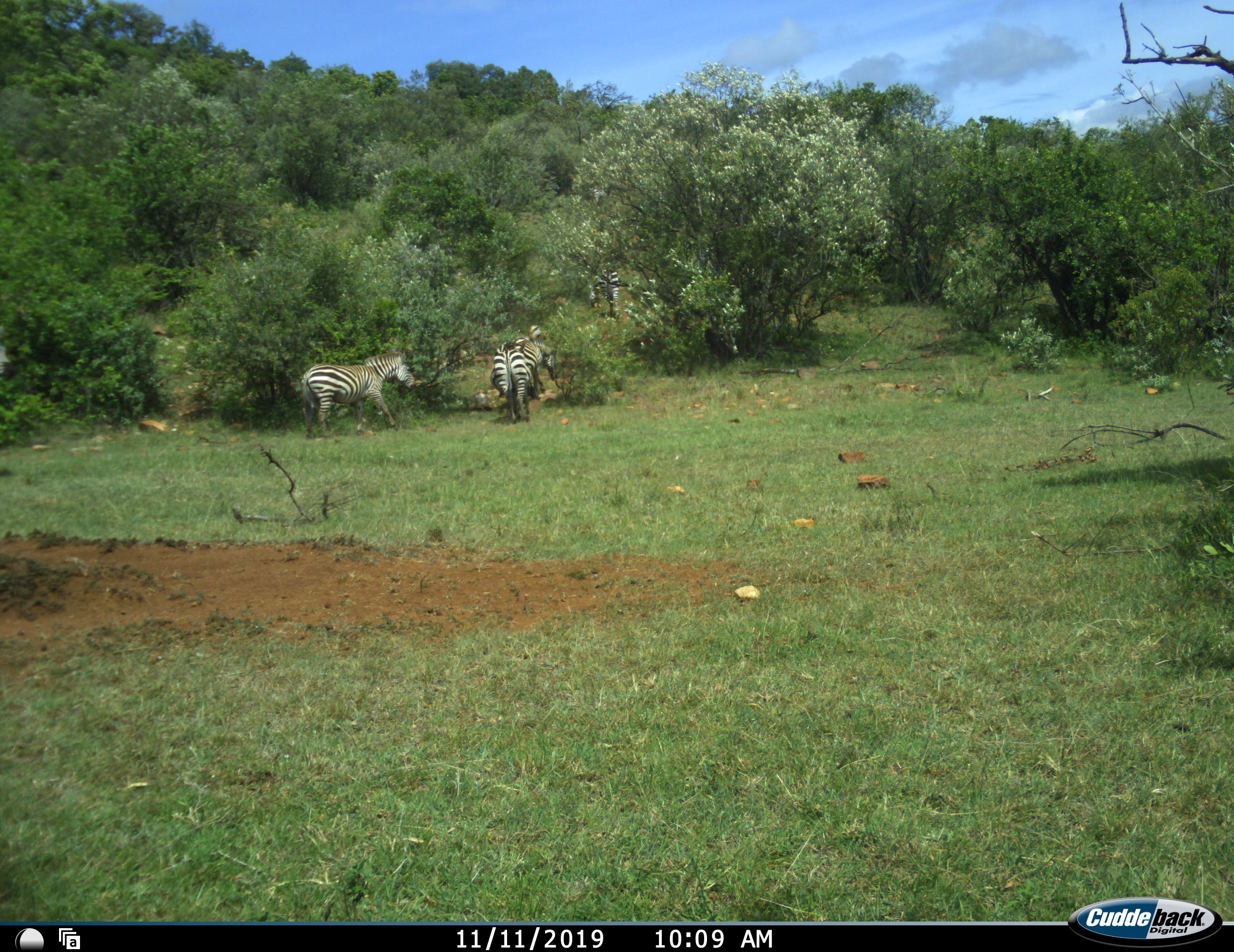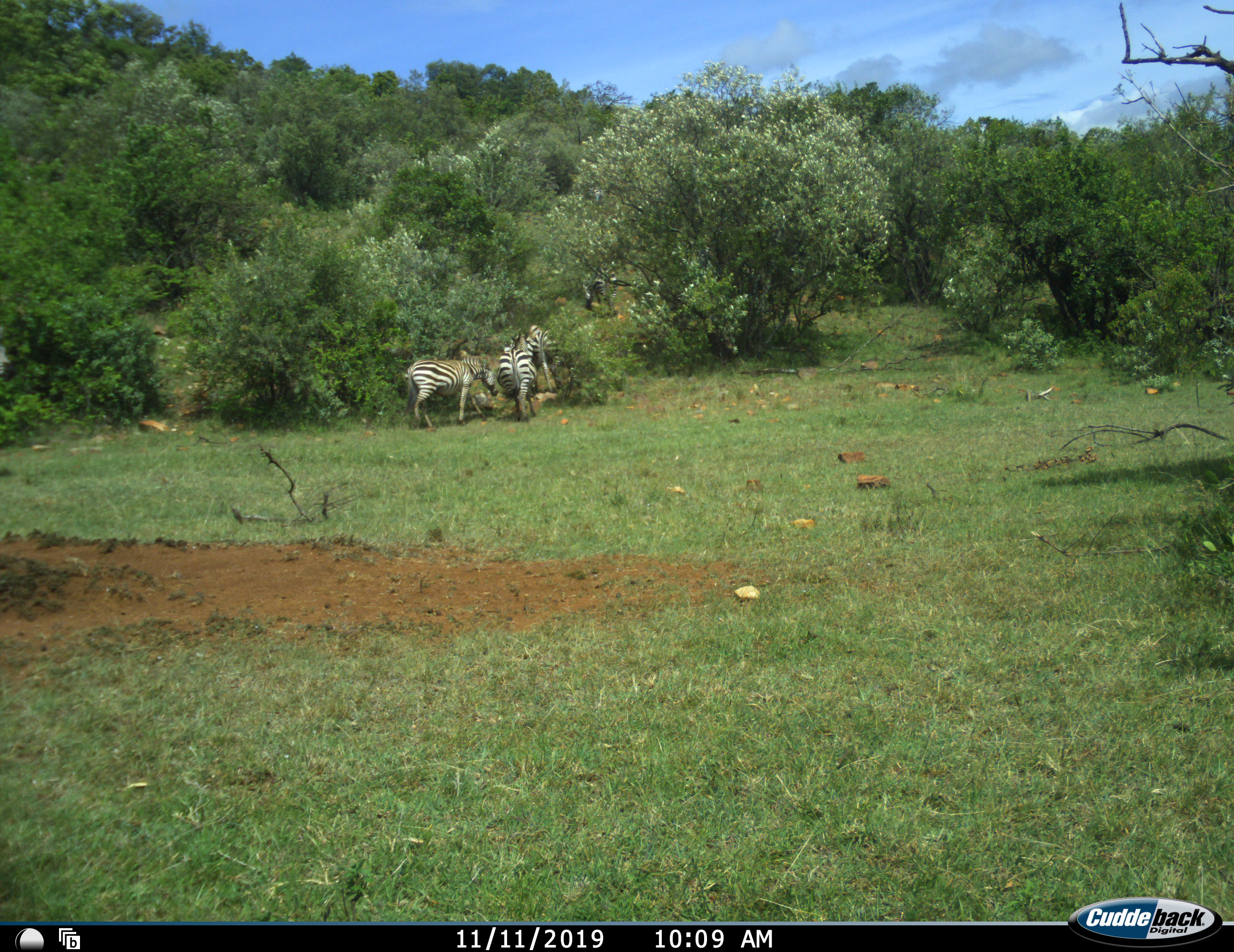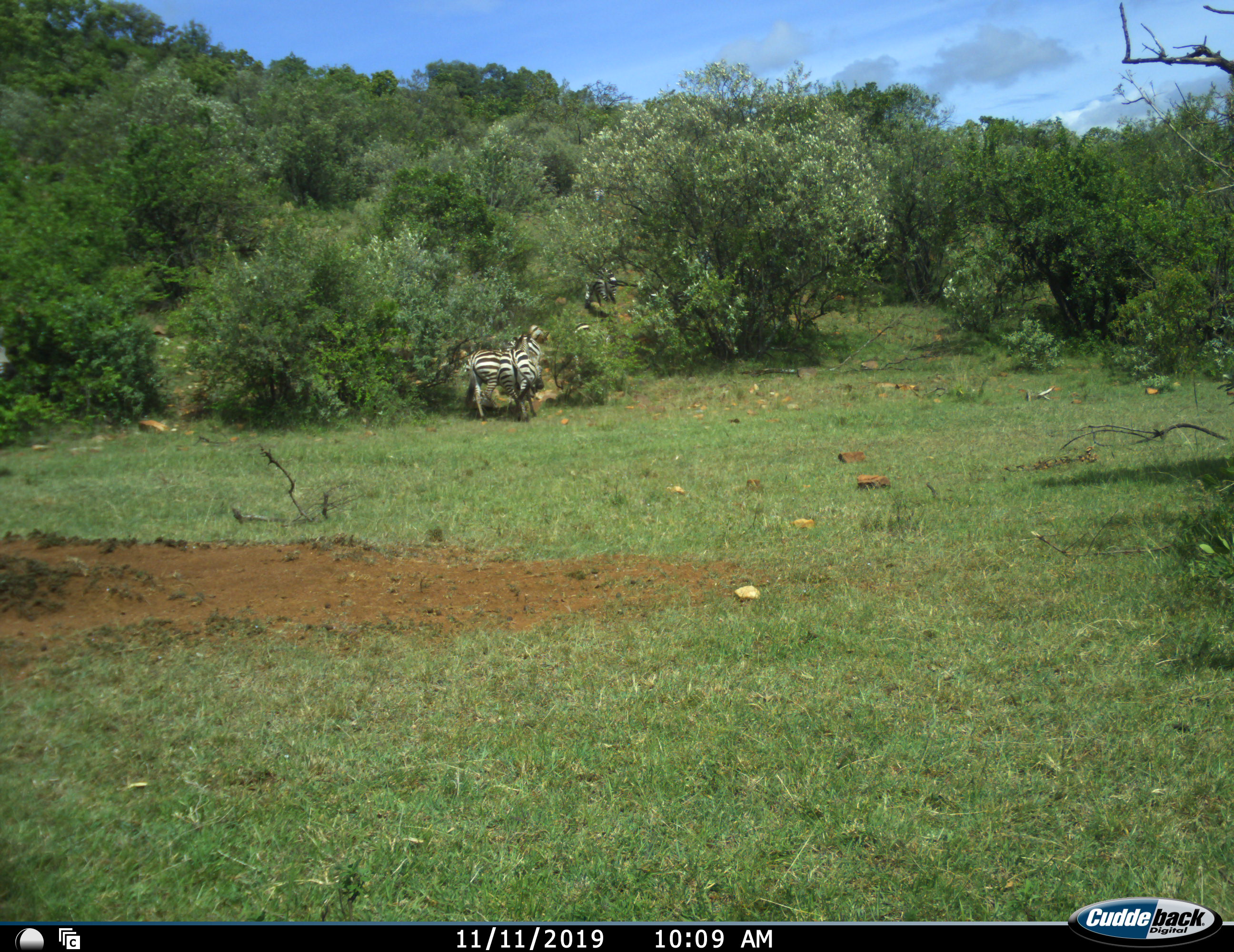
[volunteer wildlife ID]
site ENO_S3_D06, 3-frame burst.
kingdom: Animalia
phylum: Chordata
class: Mammalia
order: Perissodactyla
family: Equidae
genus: Equus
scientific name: Equus quagga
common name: plains zebra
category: zebraplains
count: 3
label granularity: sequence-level